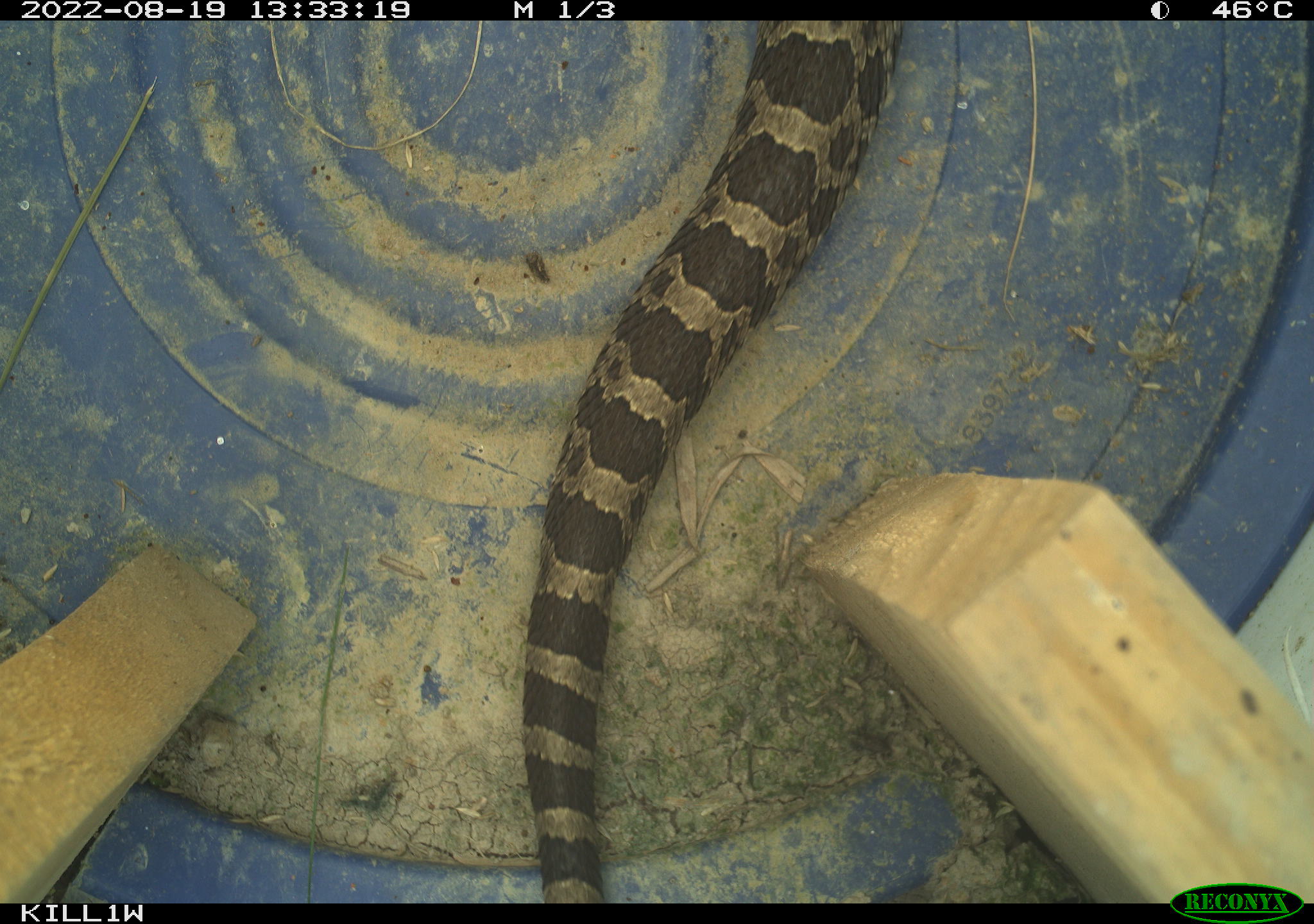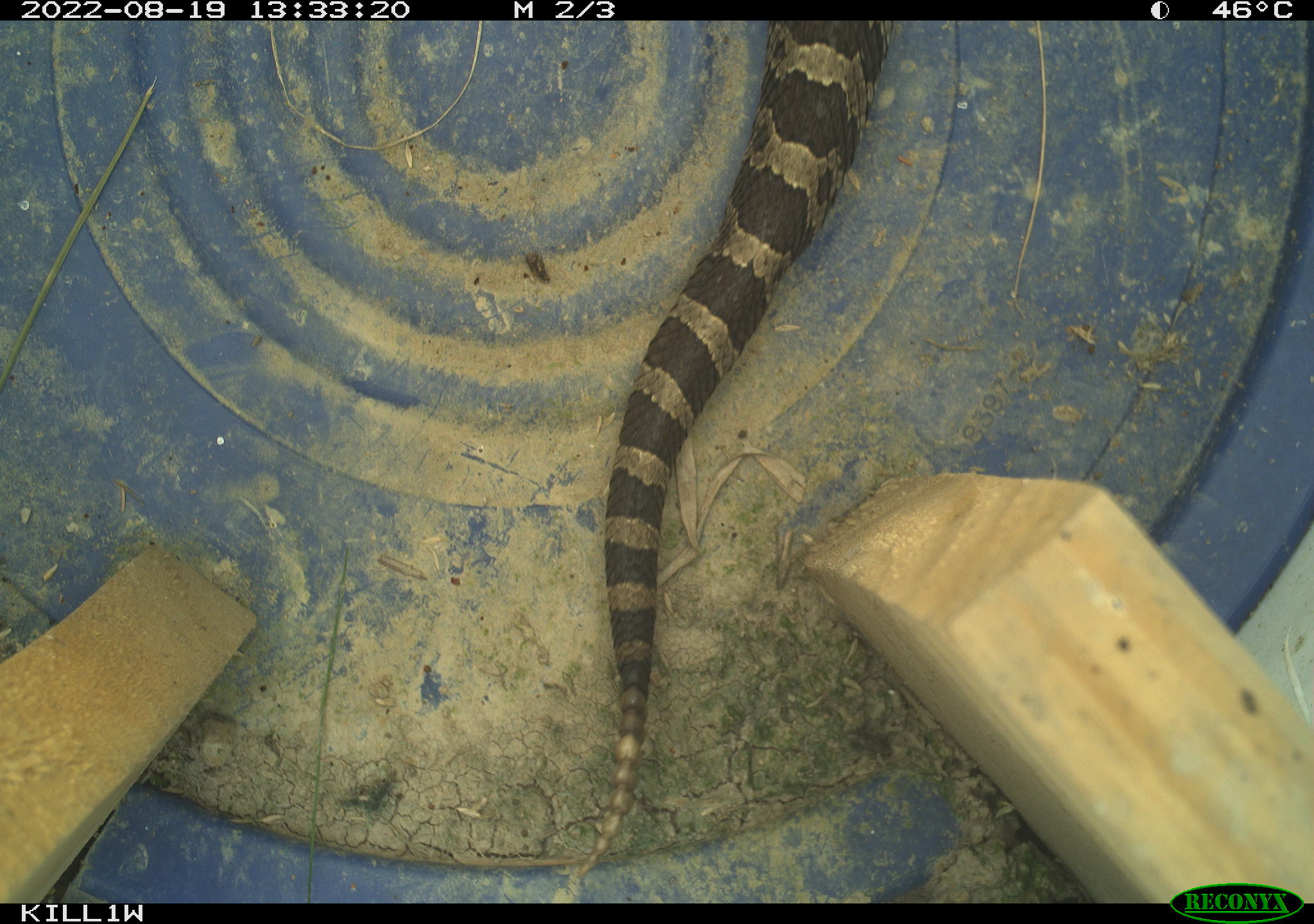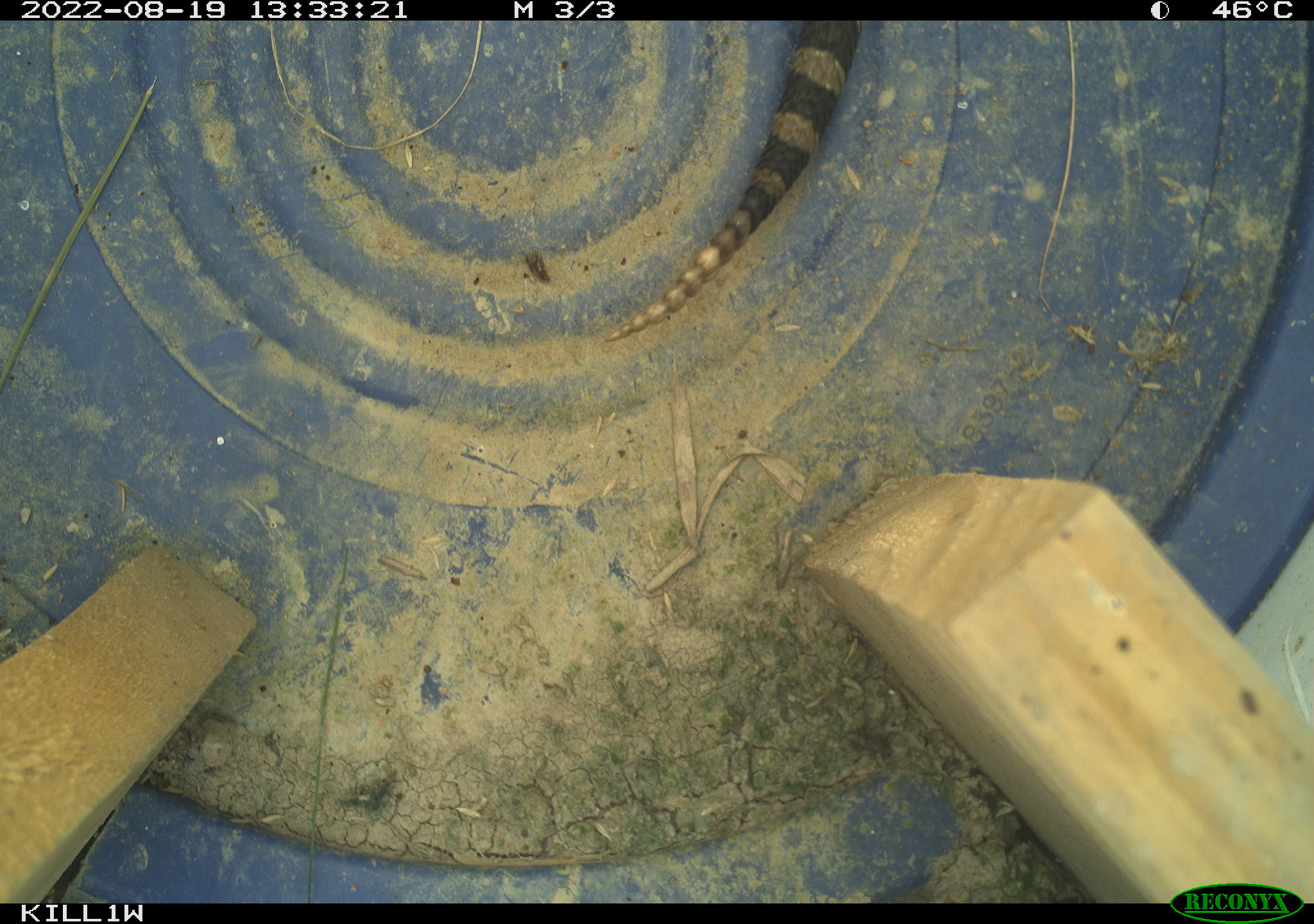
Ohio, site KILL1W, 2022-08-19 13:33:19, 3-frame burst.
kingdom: Animalia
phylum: Chordata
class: Reptilia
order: Squamata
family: Viperidae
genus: Sistrurus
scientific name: Sistrurus catenatus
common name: eastern massasauga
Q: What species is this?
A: Eastern massasauga (Sistrurus catenatus).